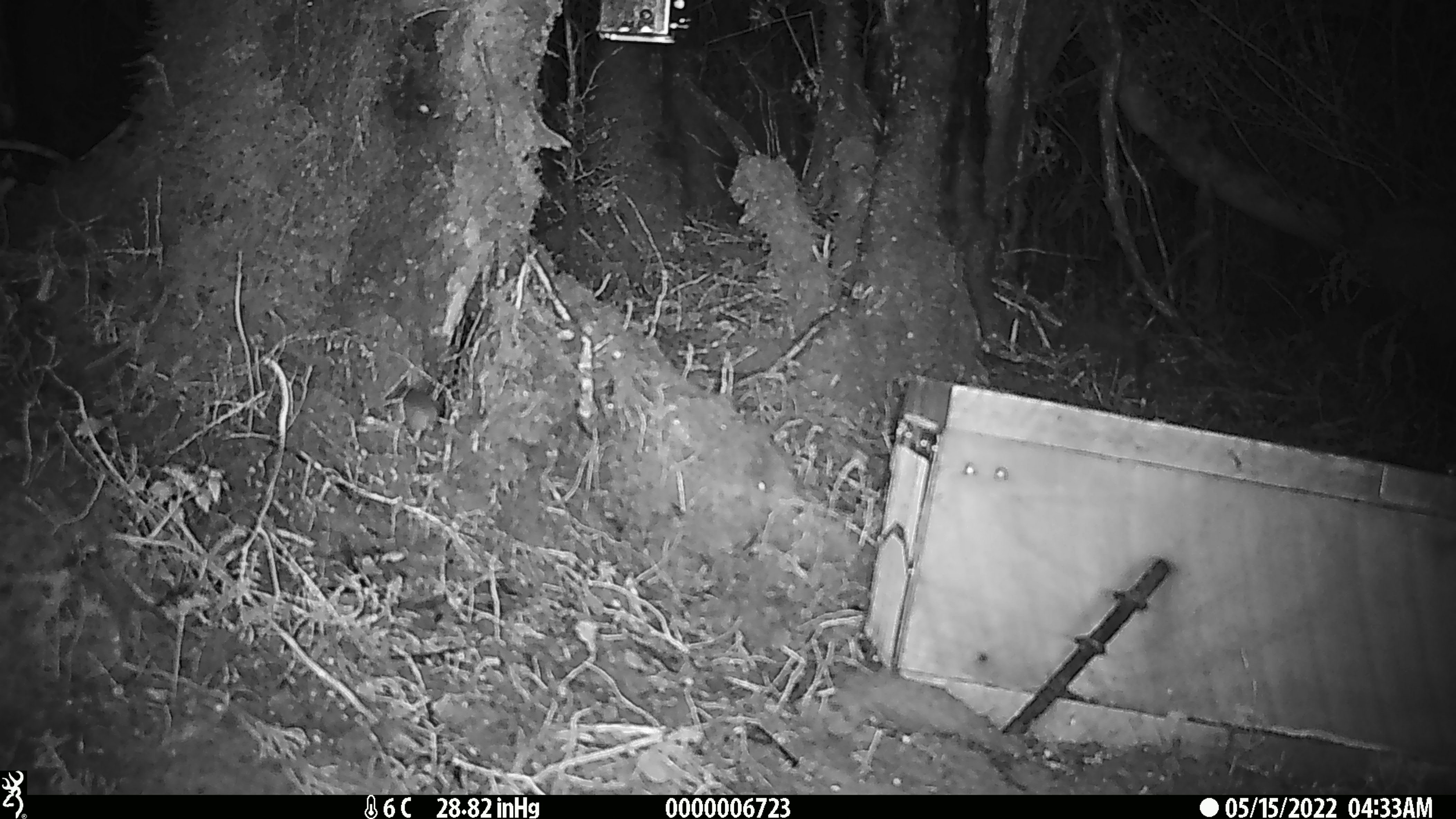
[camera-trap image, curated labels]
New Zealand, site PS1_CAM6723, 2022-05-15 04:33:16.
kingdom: Animalia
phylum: Chordata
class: Mammalia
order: Rodentia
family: Muridae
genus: Mus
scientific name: Mus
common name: mouse